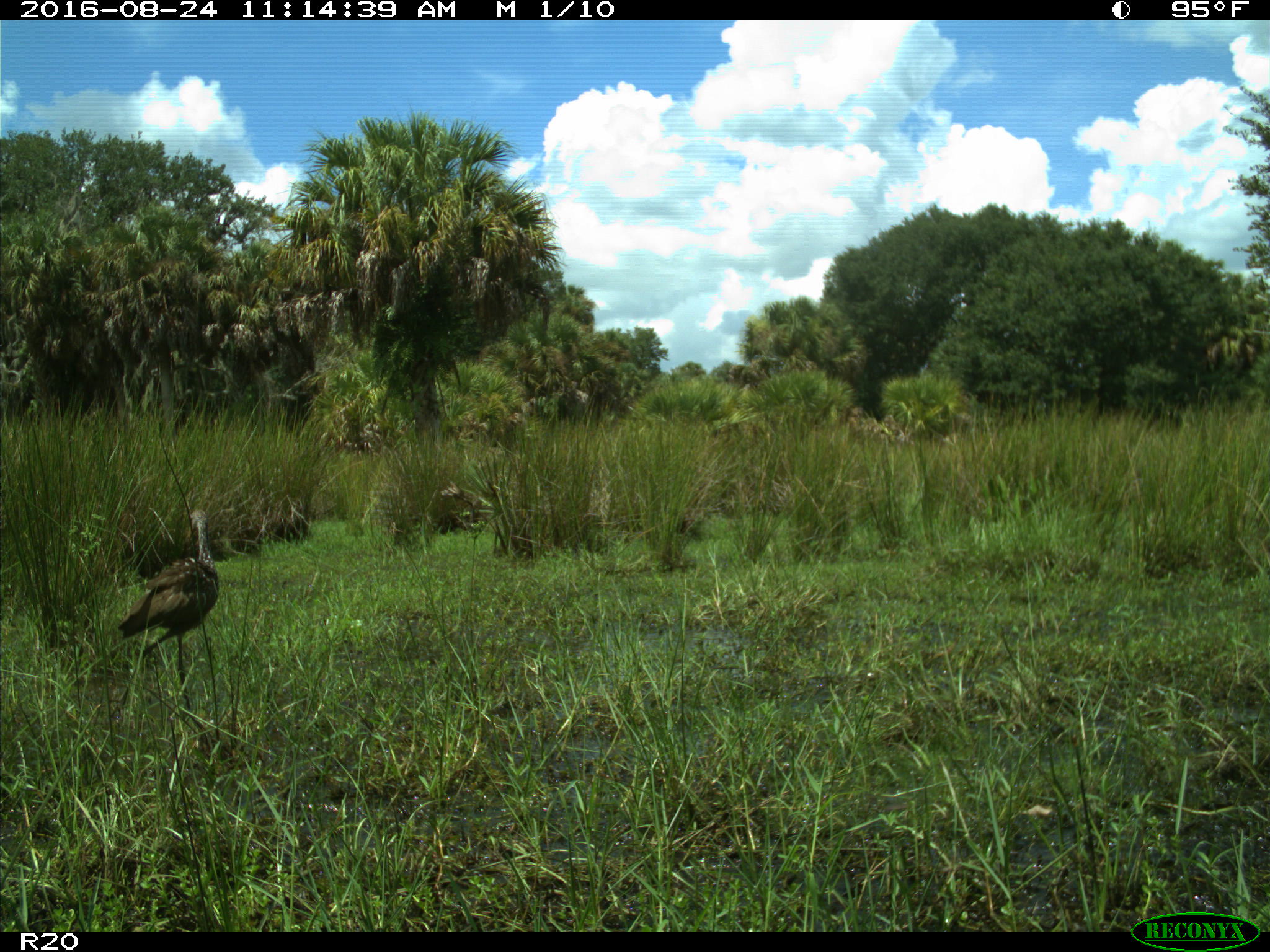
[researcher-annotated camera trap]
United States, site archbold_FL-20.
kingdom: Animalia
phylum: Chordata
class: Aves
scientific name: Aves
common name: birds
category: unidentified bird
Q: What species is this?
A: Unidentified bird (birds) (Aves).